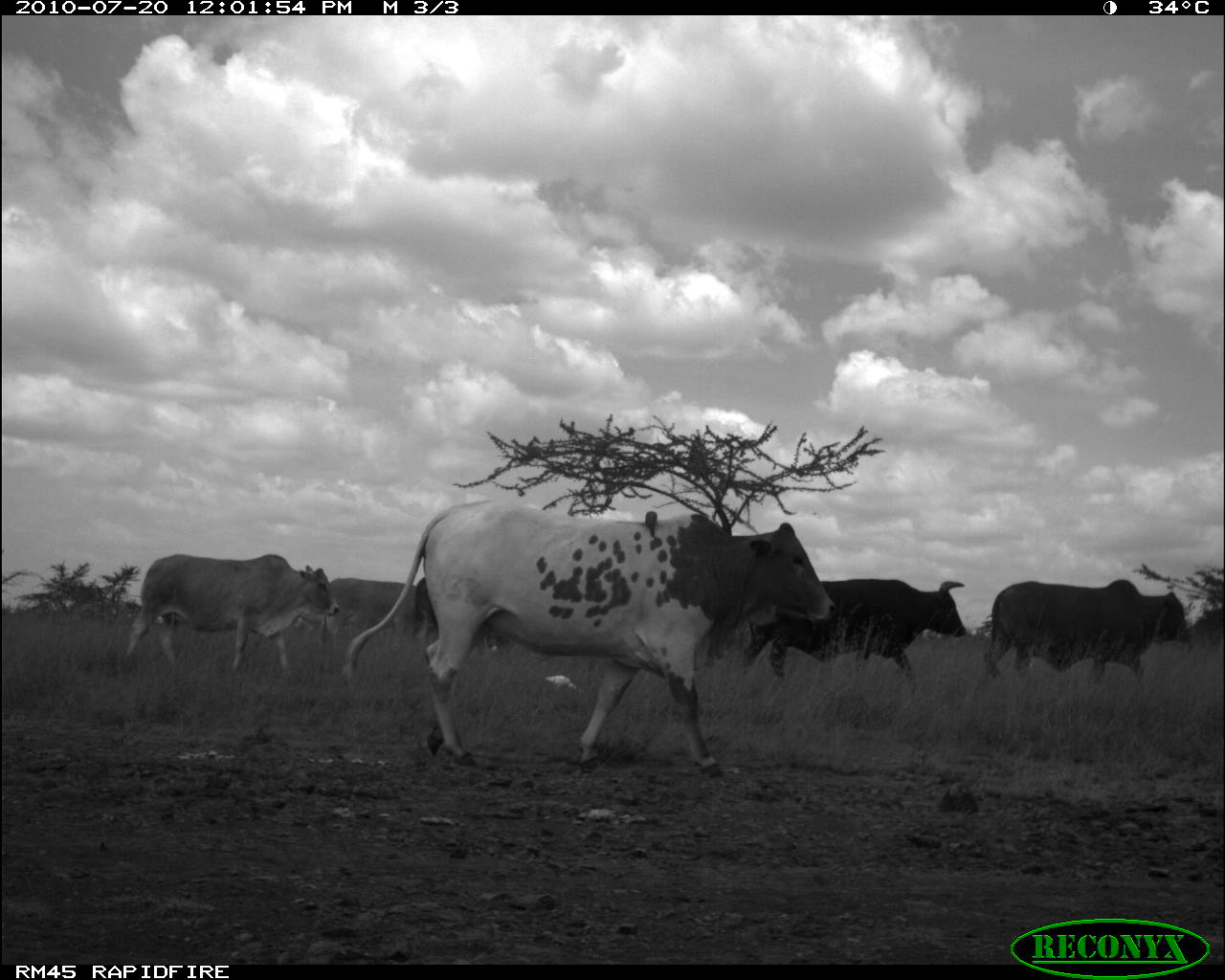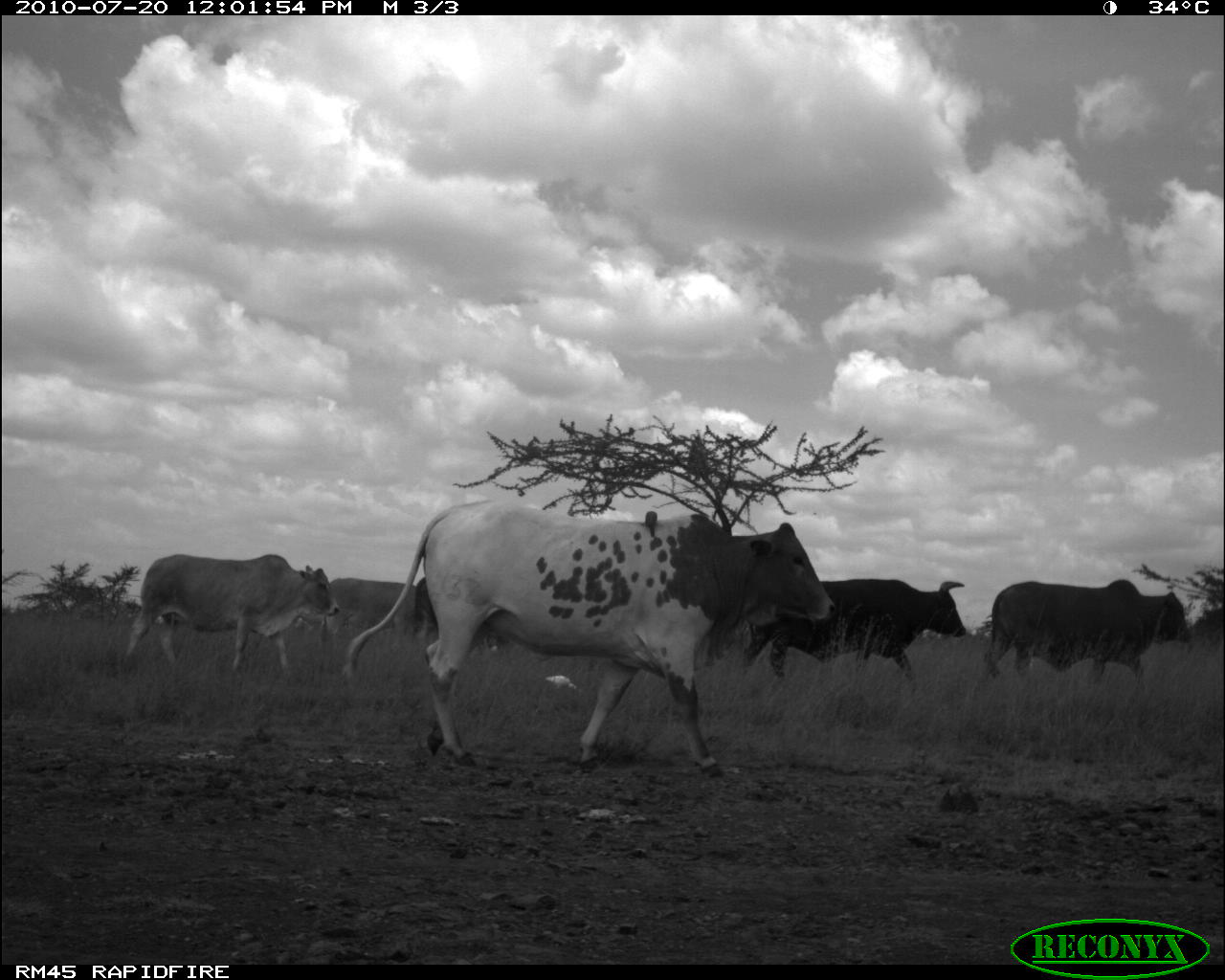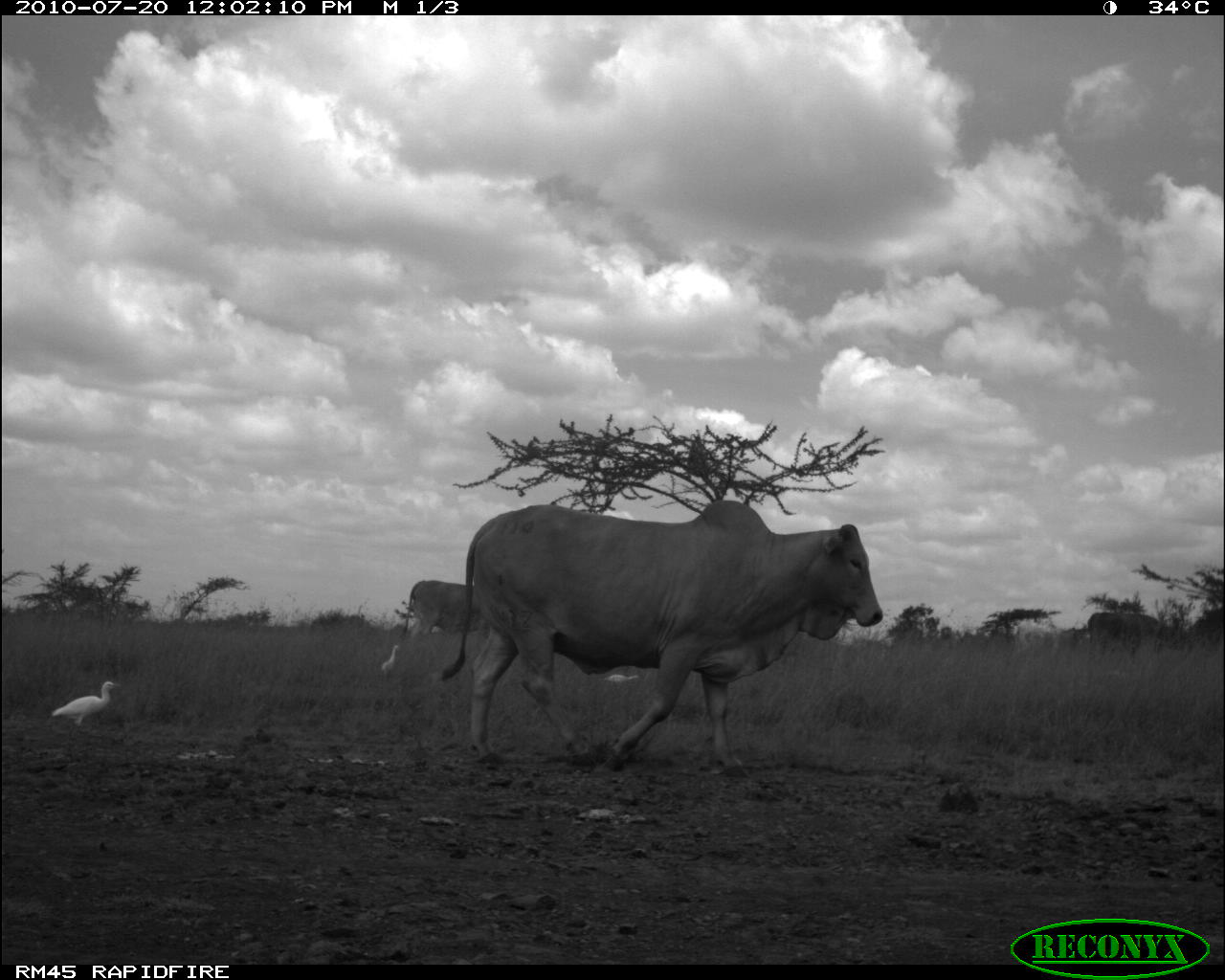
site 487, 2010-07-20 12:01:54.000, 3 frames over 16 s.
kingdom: Animalia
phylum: Chordata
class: Aves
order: Pelecaniformes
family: Ardeidae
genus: Bubulcus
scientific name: Bubulcus ibis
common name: cattle egret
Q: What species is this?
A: Bubulcus ibis (cattle egret).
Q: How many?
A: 1.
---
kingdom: Animalia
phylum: Chordata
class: Mammalia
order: Artiodactyla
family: Bovidae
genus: Bos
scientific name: Bos taurus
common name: domestic cattle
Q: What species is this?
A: Bos taurus (domestic cattle).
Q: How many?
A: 6.